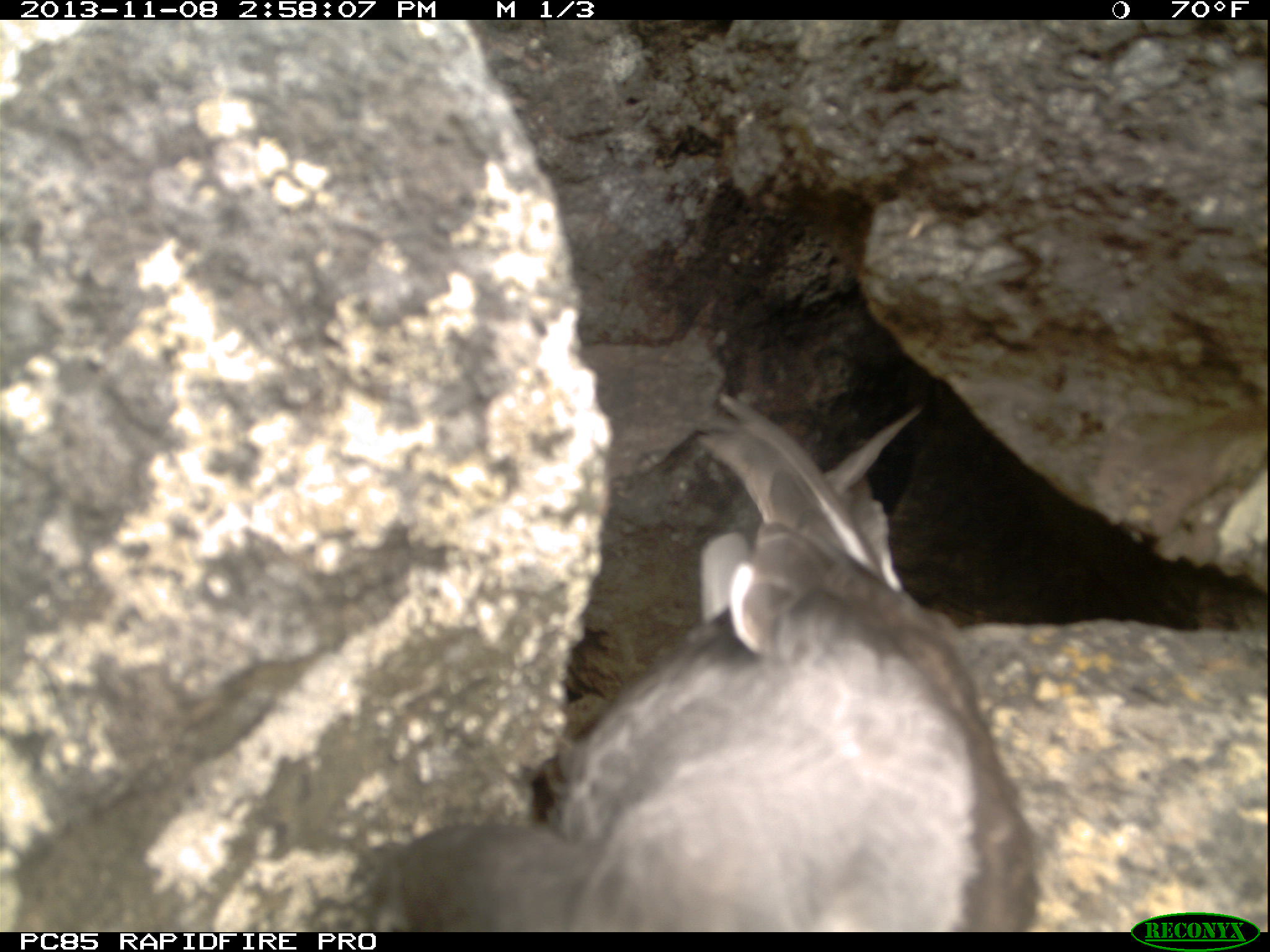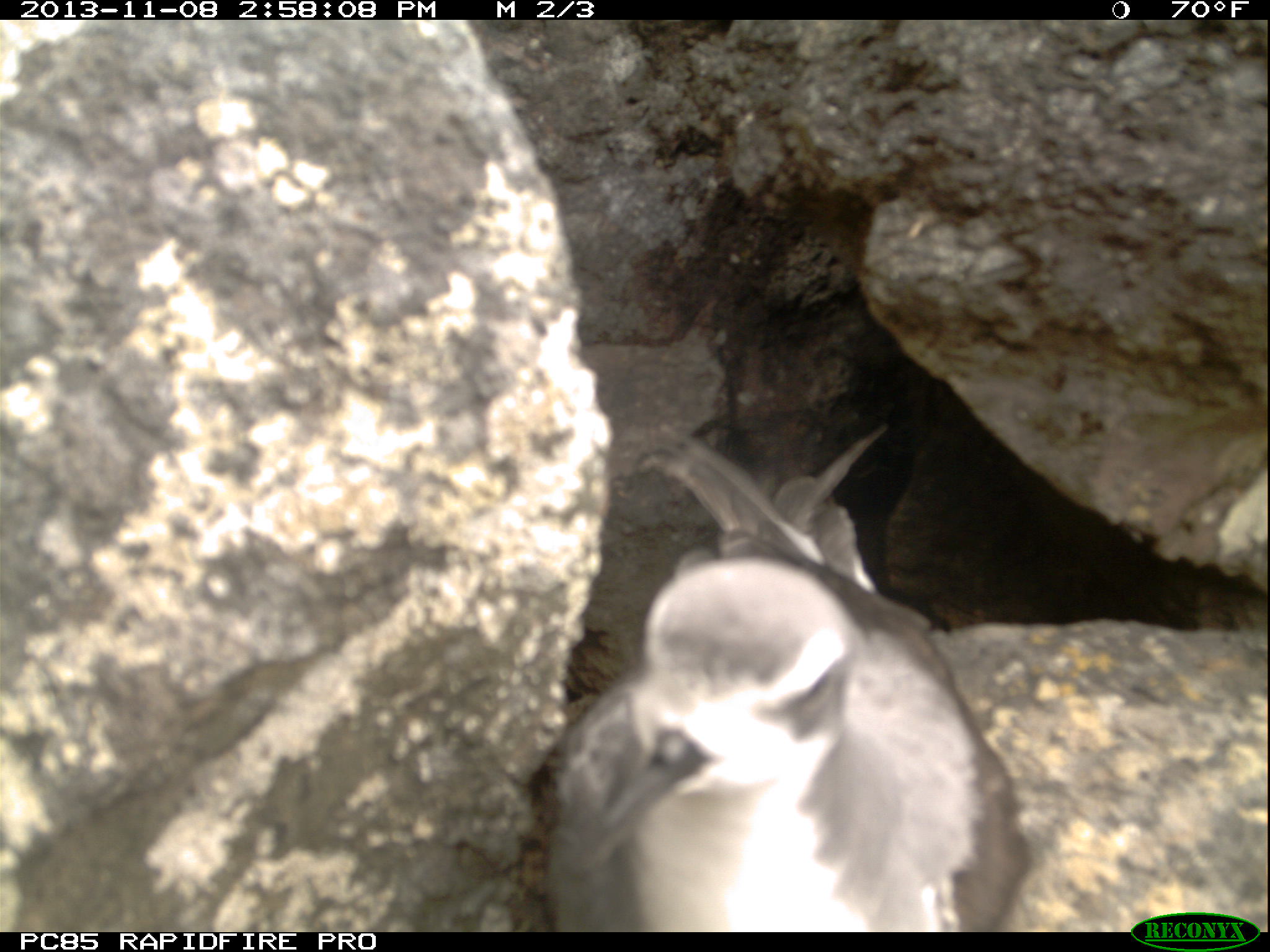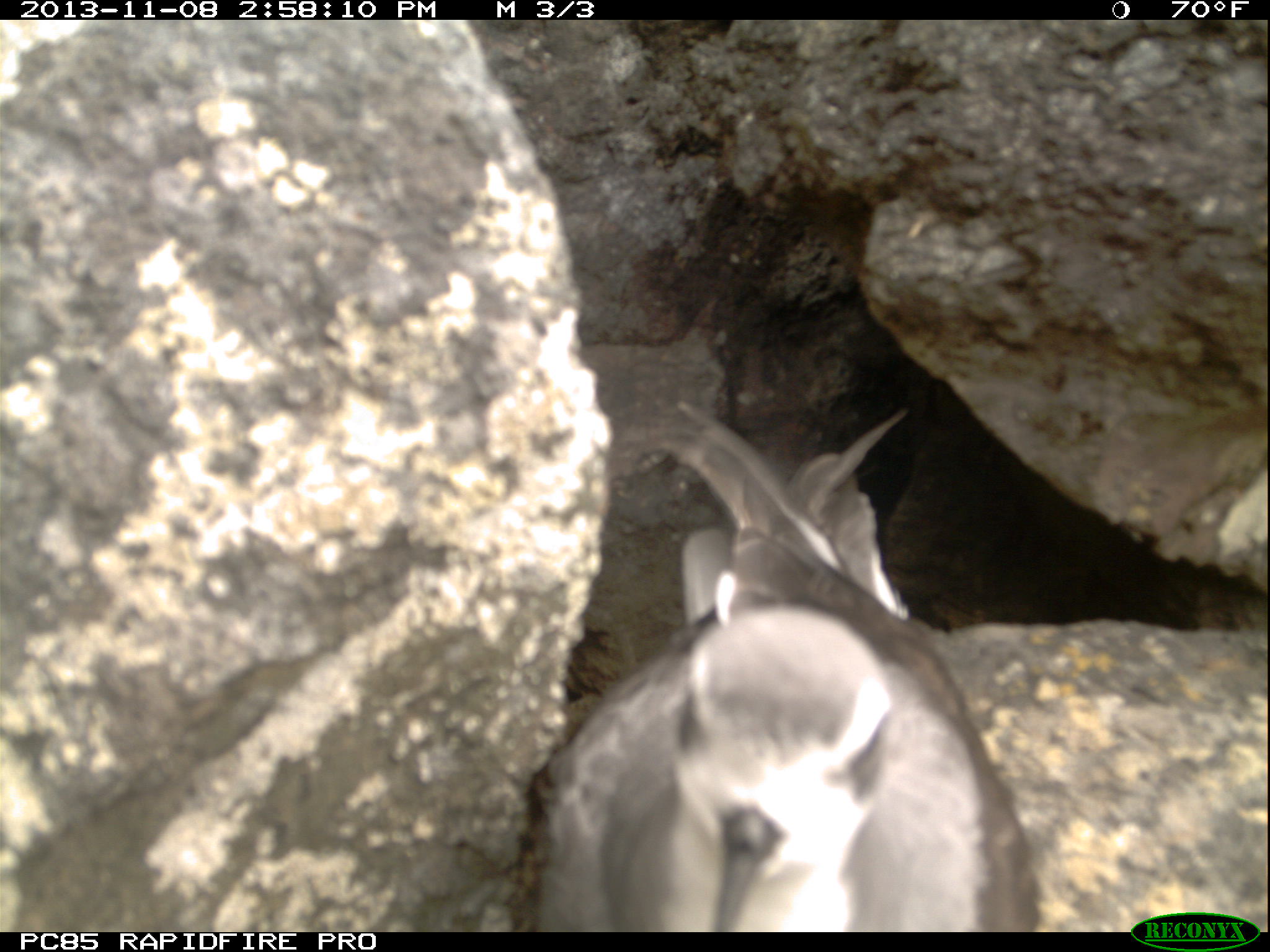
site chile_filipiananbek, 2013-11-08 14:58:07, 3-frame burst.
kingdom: Animalia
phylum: Chordata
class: Aves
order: Procellariiformes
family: Procellariidae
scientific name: Procellariidae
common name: petrel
Petrel (Procellariidae).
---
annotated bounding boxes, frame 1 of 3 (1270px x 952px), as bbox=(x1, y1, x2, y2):
petrel: bbox=(357, 378, 1050, 932)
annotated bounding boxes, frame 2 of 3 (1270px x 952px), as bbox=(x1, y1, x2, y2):
petrel: bbox=(546, 419, 1027, 925)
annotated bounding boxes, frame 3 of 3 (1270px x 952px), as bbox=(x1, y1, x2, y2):
petrel: bbox=(546, 397, 1048, 927)